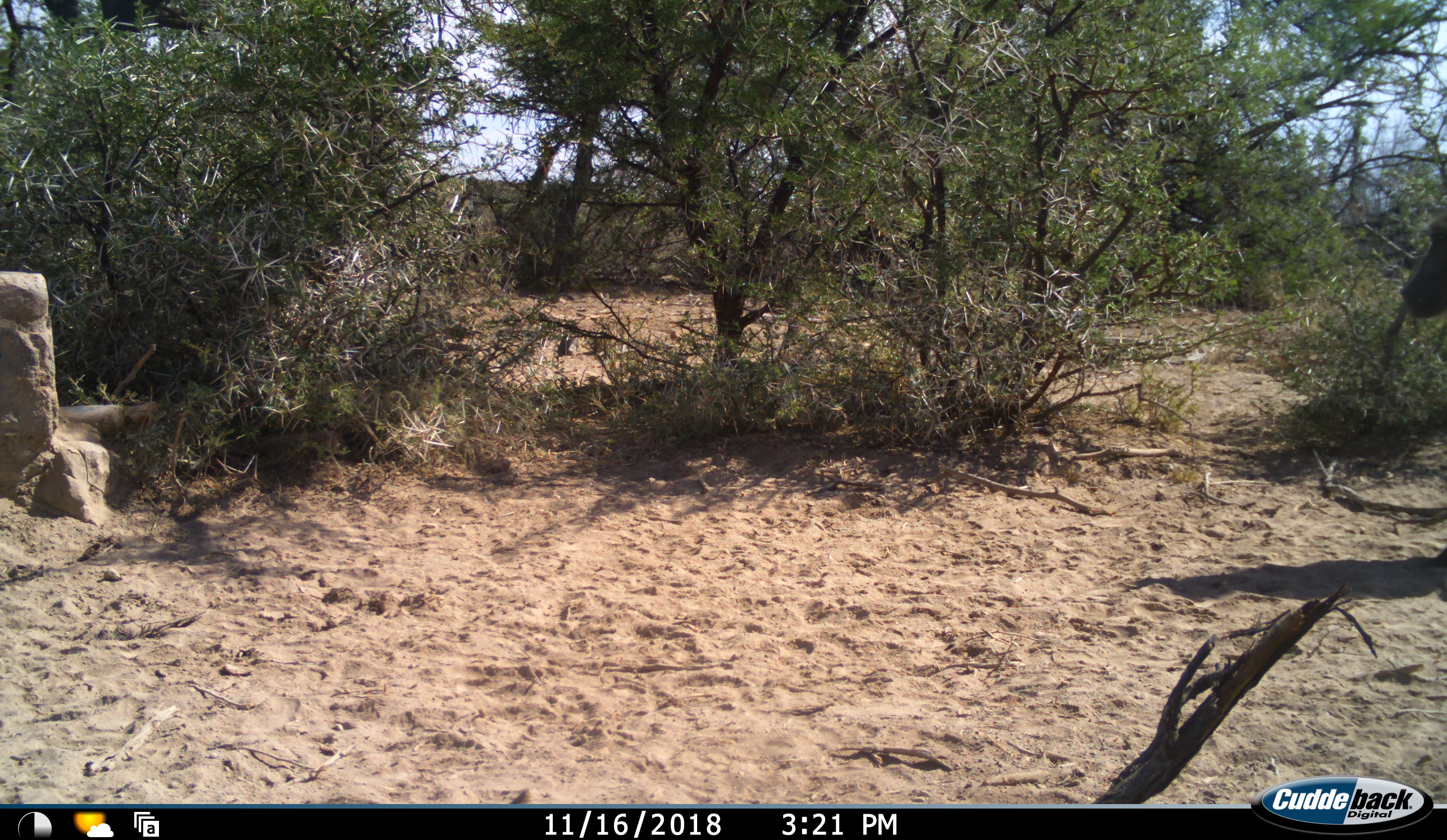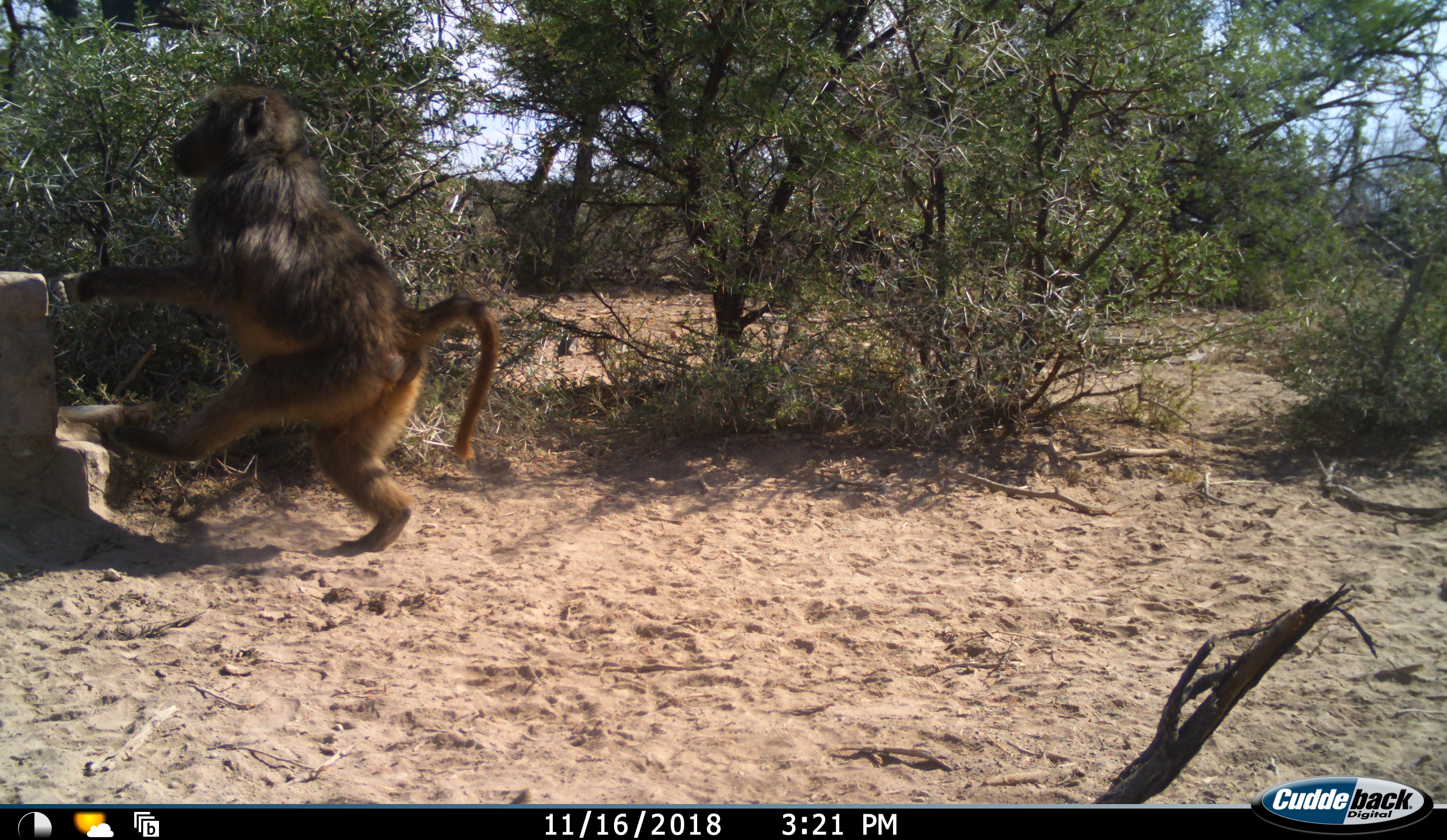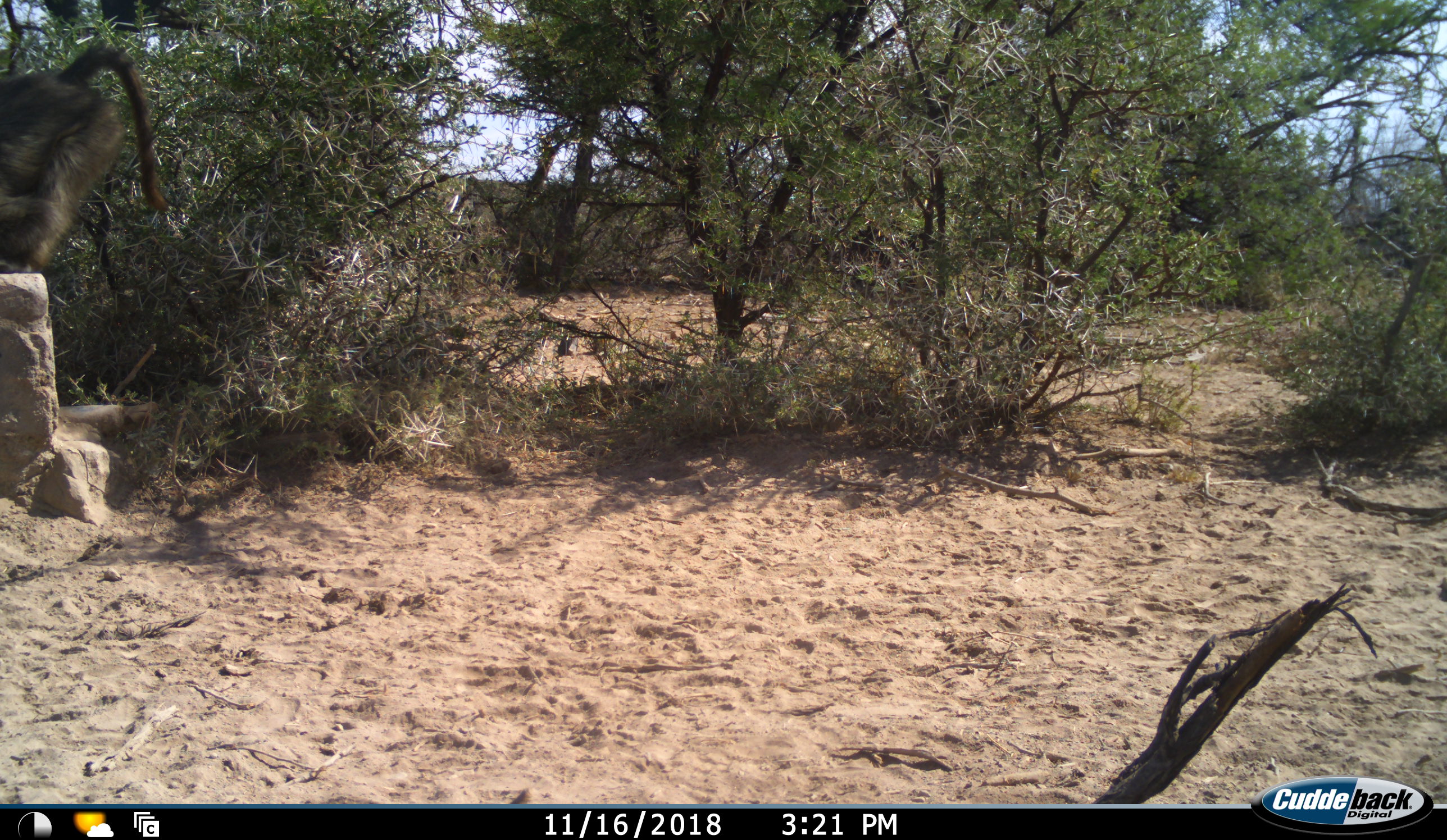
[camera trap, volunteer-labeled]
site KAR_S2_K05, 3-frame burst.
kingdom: Animalia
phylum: Chordata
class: Mammalia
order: Primates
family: Cercopithecidae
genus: Papio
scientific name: Papio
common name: baboon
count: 1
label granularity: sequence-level